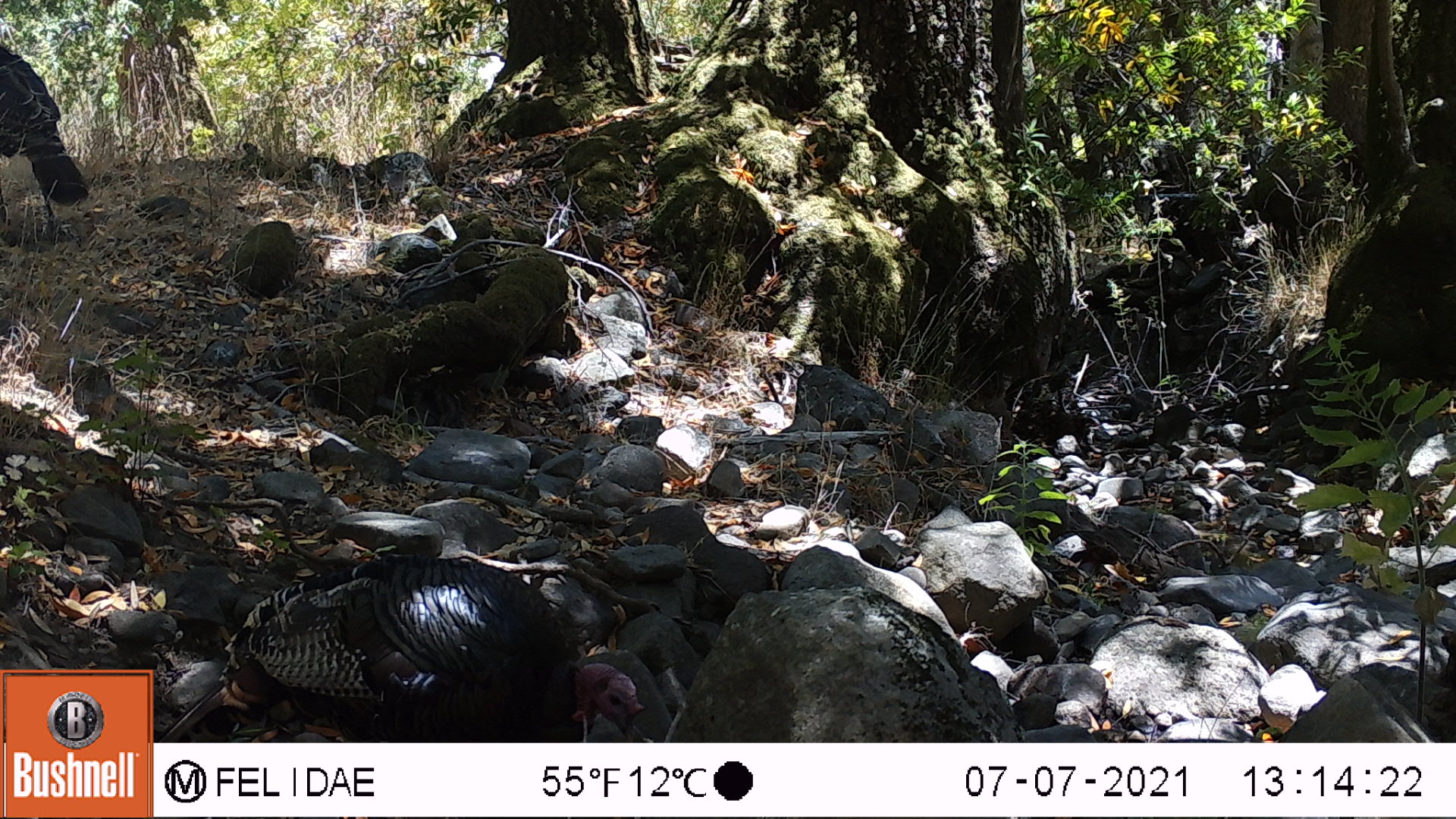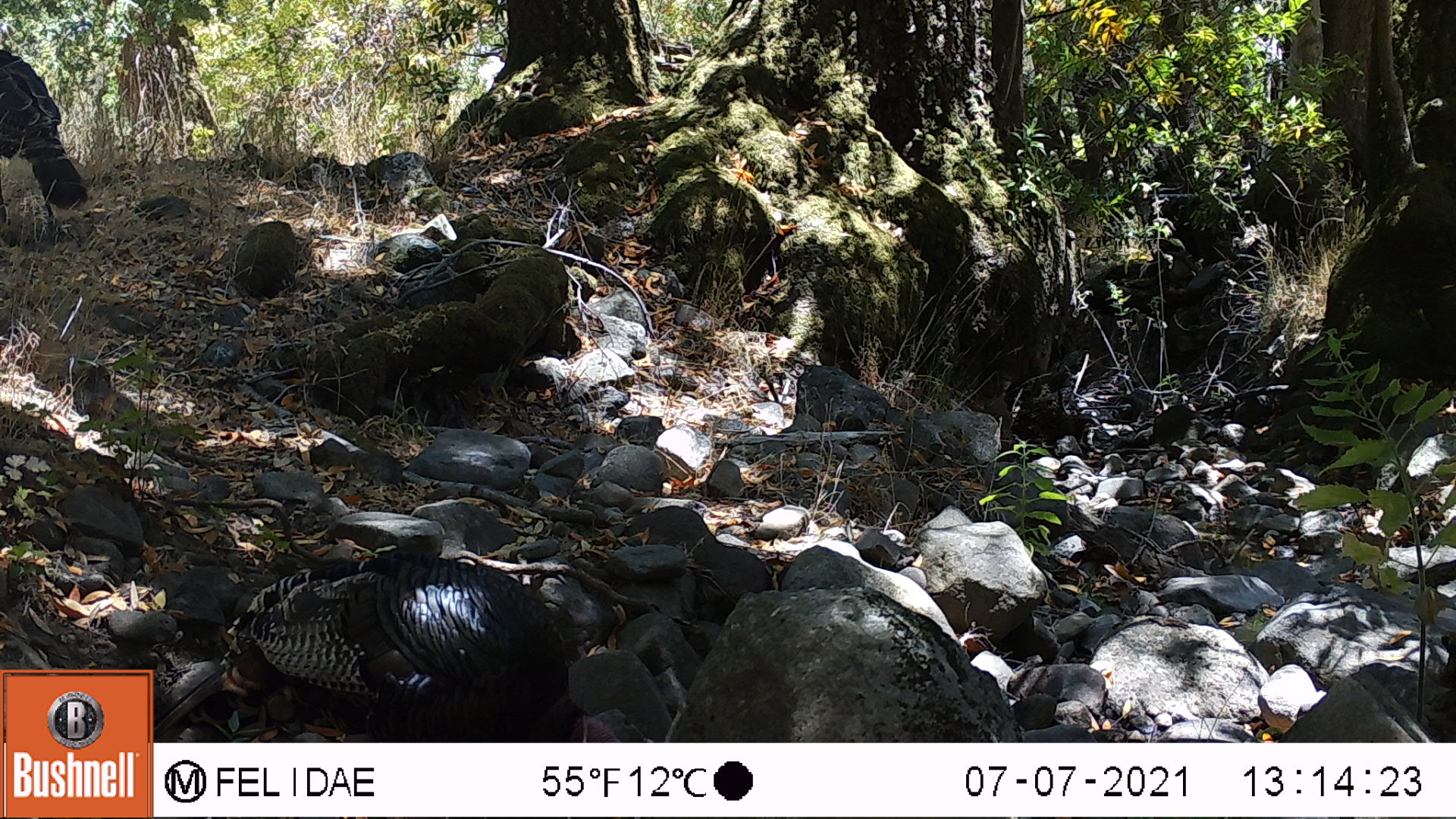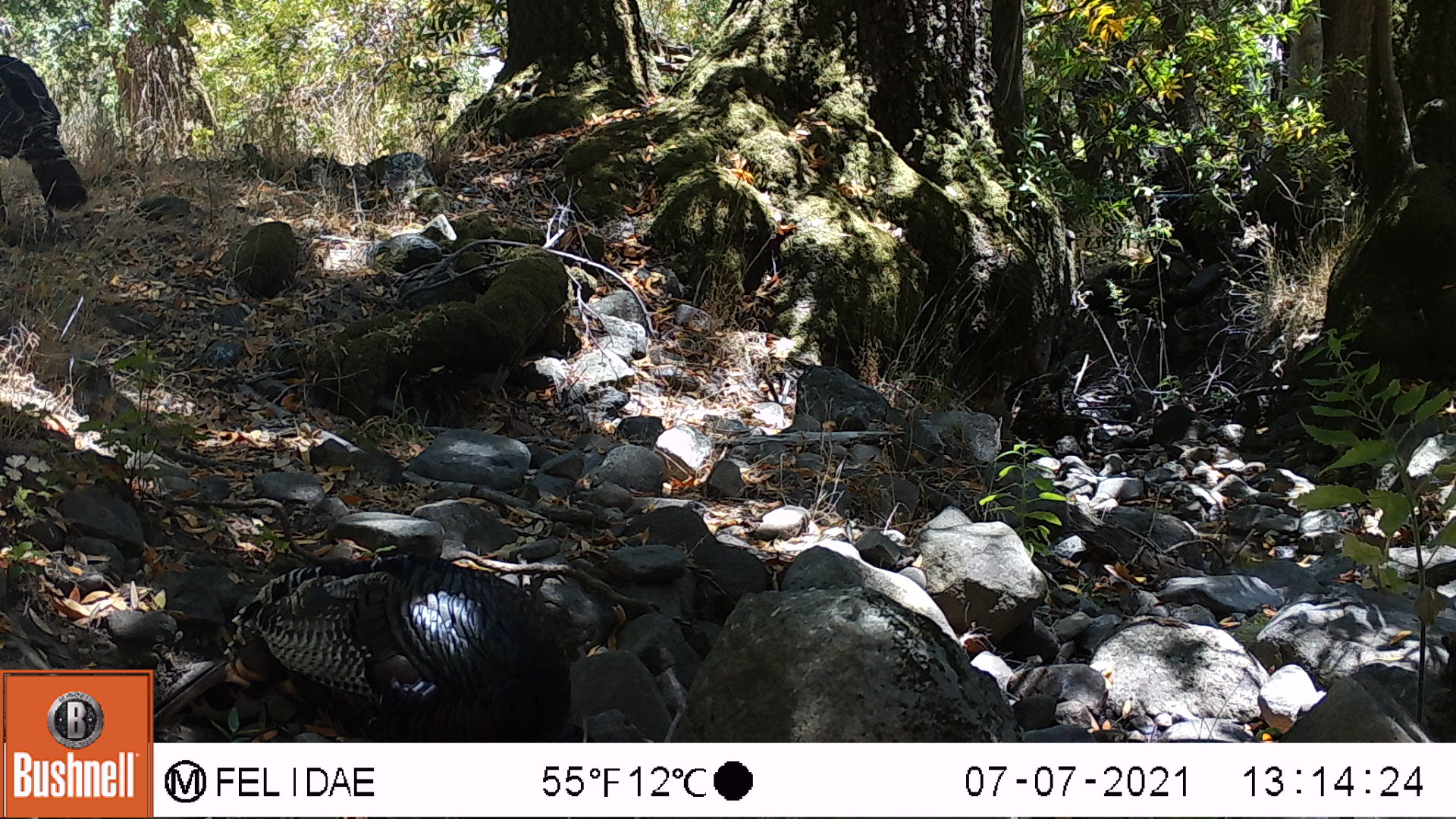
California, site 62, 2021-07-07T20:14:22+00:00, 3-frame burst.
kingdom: Animalia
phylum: Chordata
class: Aves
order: Galliformes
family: Phasianidae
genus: Meleagris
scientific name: Meleagris gallopavo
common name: turkey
Turkey (Meleagris gallopavo).